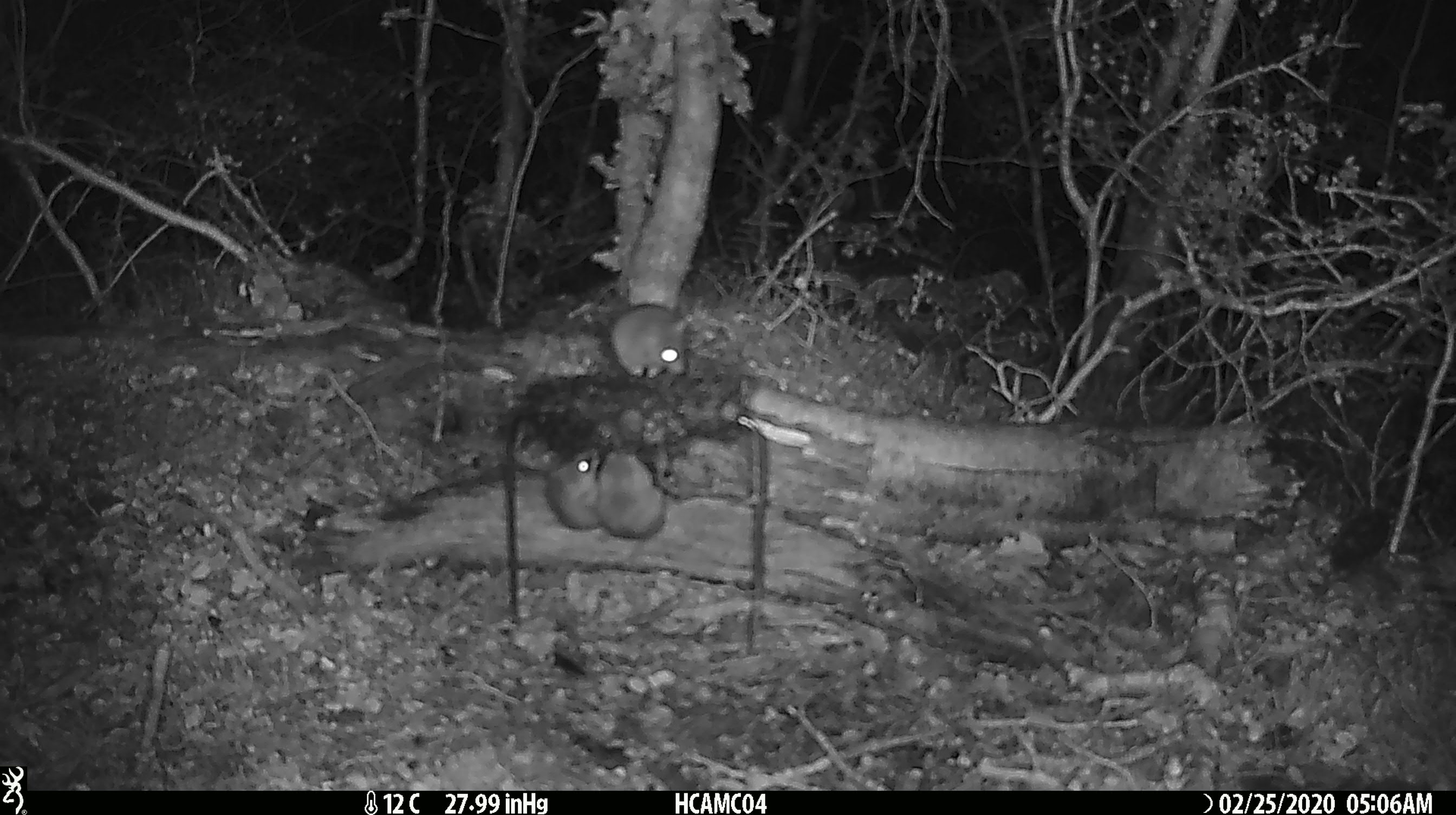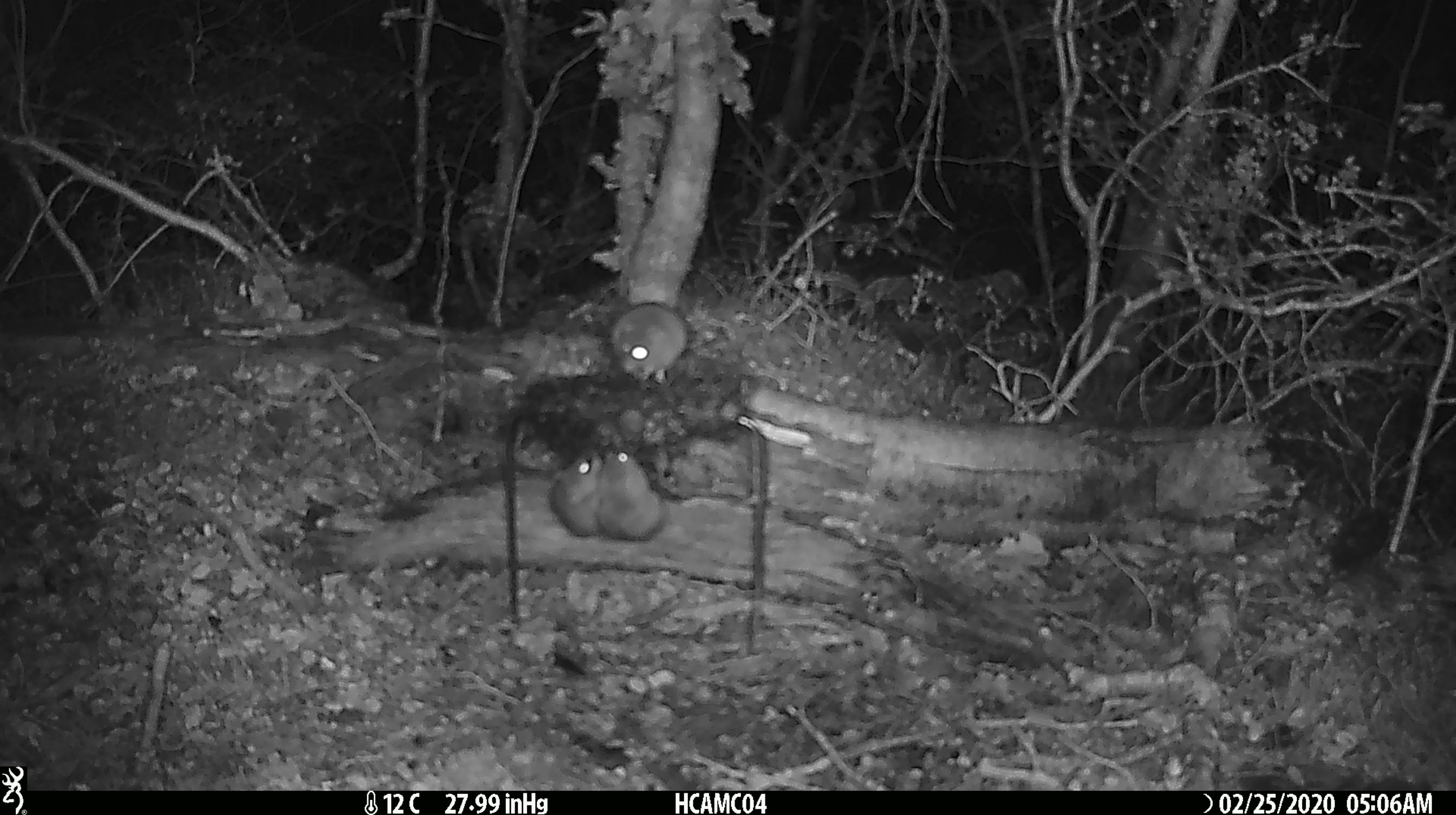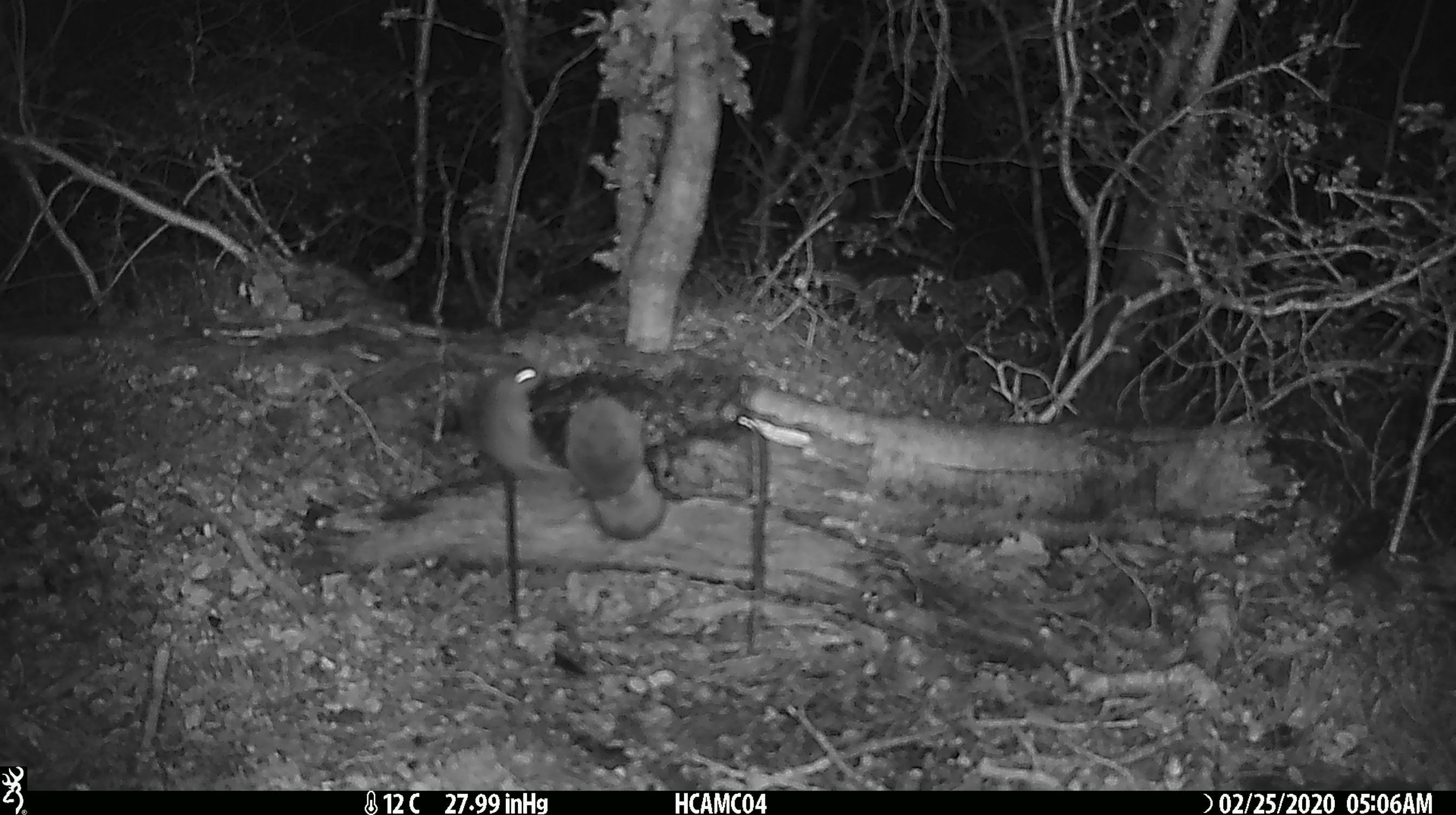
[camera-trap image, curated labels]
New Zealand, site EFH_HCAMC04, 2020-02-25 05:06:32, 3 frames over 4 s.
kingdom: Animalia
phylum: Chordata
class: Mammalia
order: Rodentia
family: Muridae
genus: Mus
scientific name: Mus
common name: mouse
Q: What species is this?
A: Mouse (Mus).